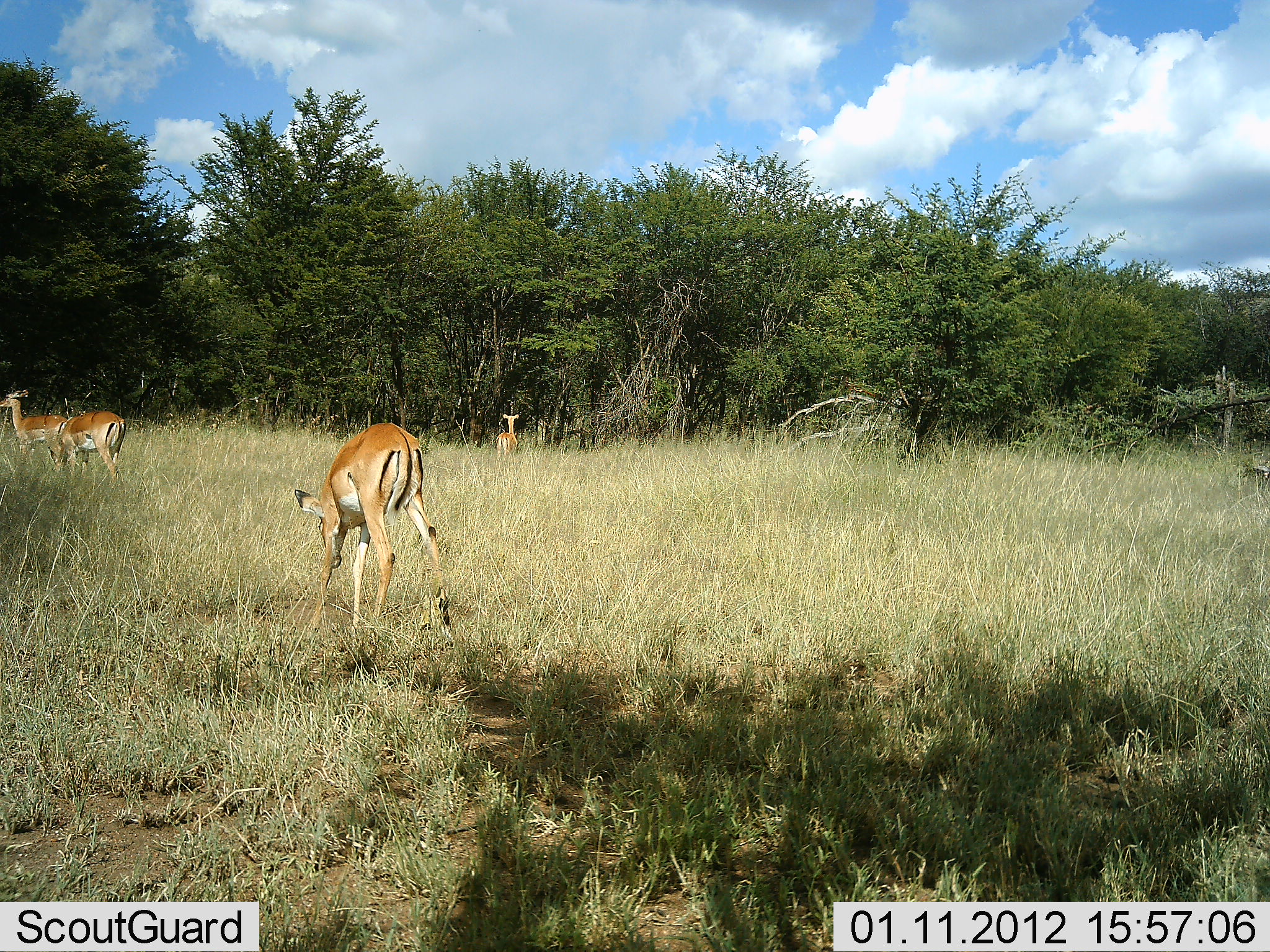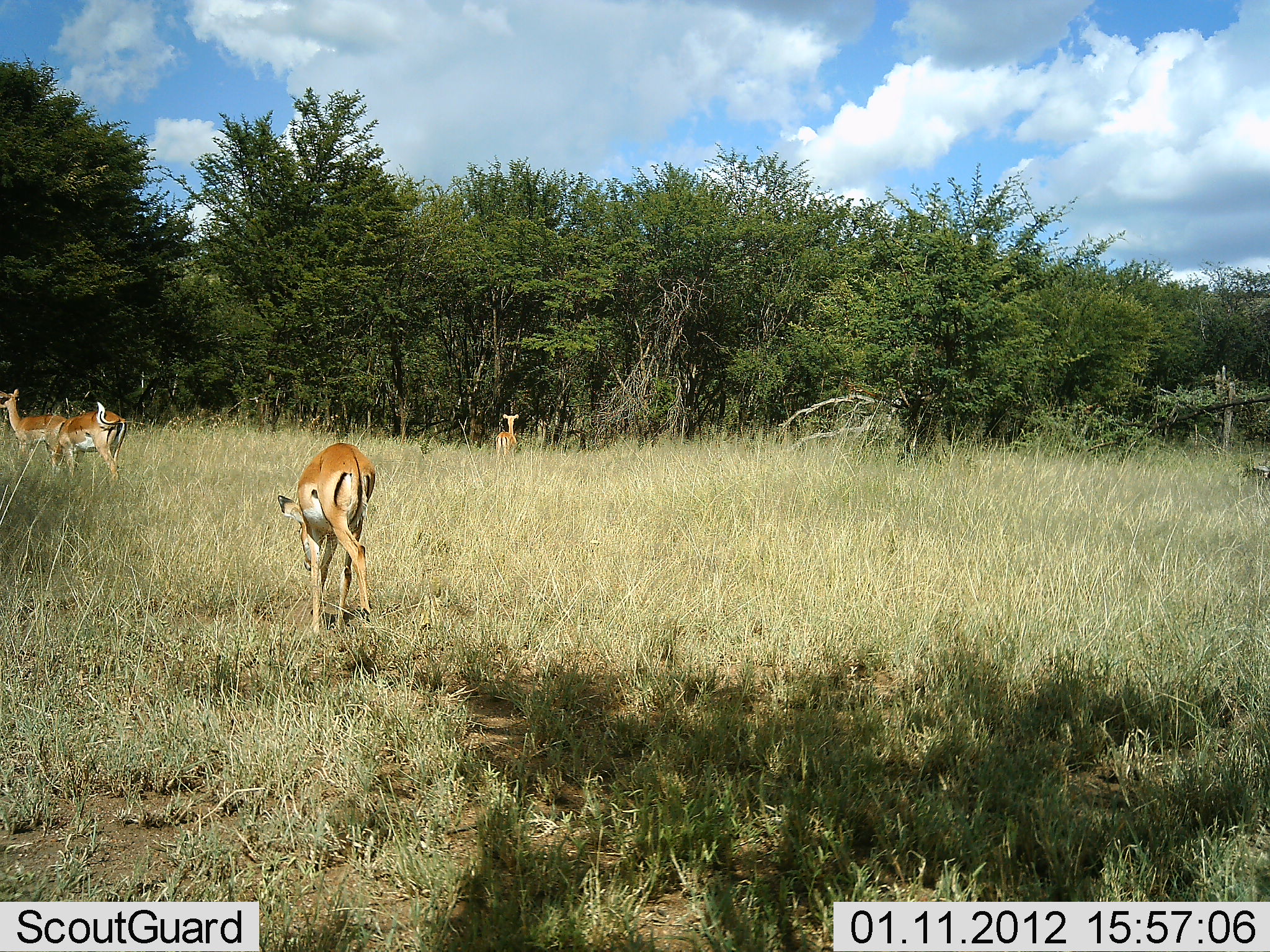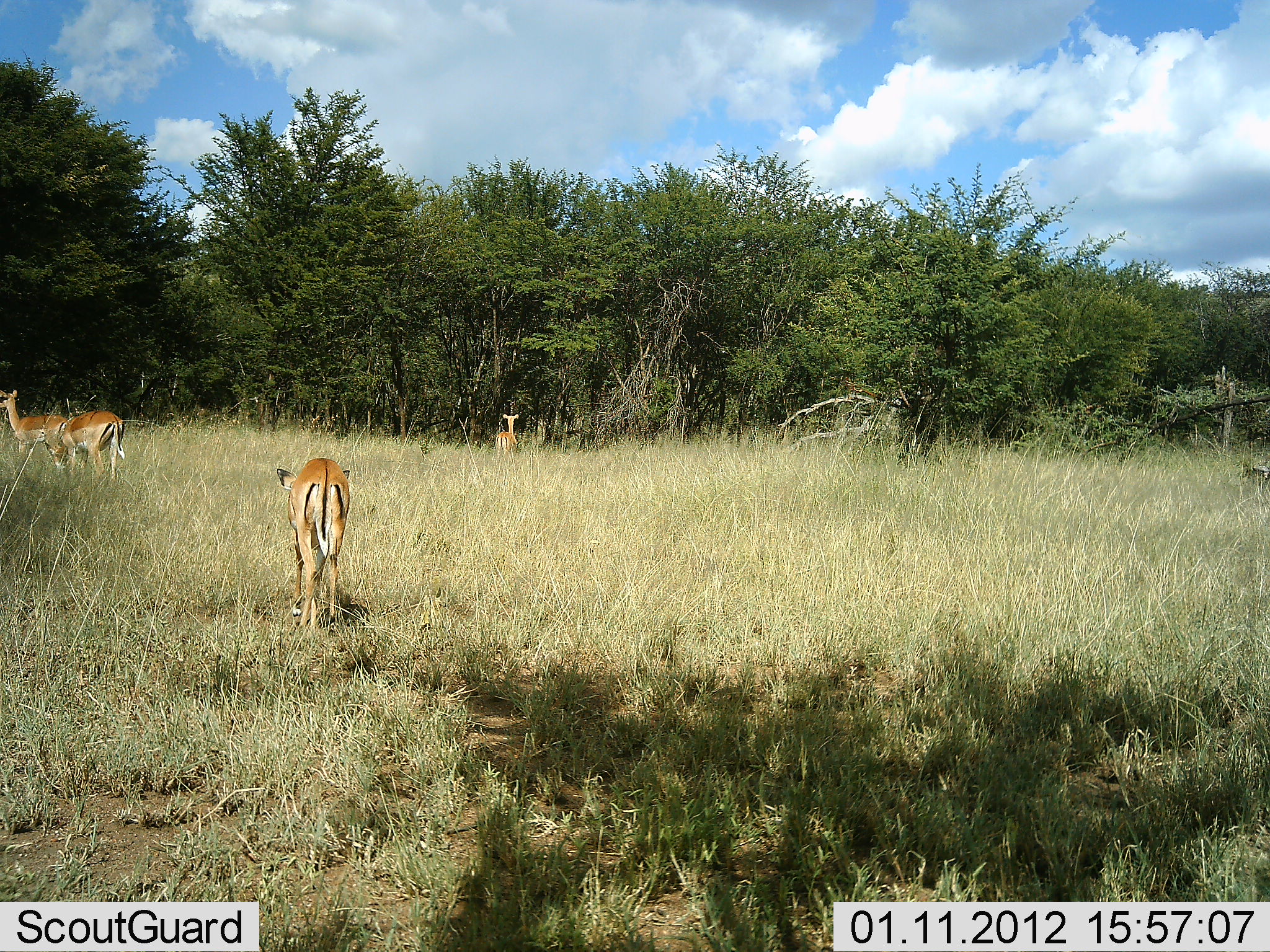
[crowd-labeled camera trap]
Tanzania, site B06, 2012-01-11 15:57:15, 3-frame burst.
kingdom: Animalia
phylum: Chordata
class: Mammalia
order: Artiodactyla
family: Bovidae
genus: Aepyceros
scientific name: Aepyceros melampus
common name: impala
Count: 4.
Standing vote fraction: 83%.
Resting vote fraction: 0%.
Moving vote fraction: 75%.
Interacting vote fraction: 0%.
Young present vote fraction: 0%.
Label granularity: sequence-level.